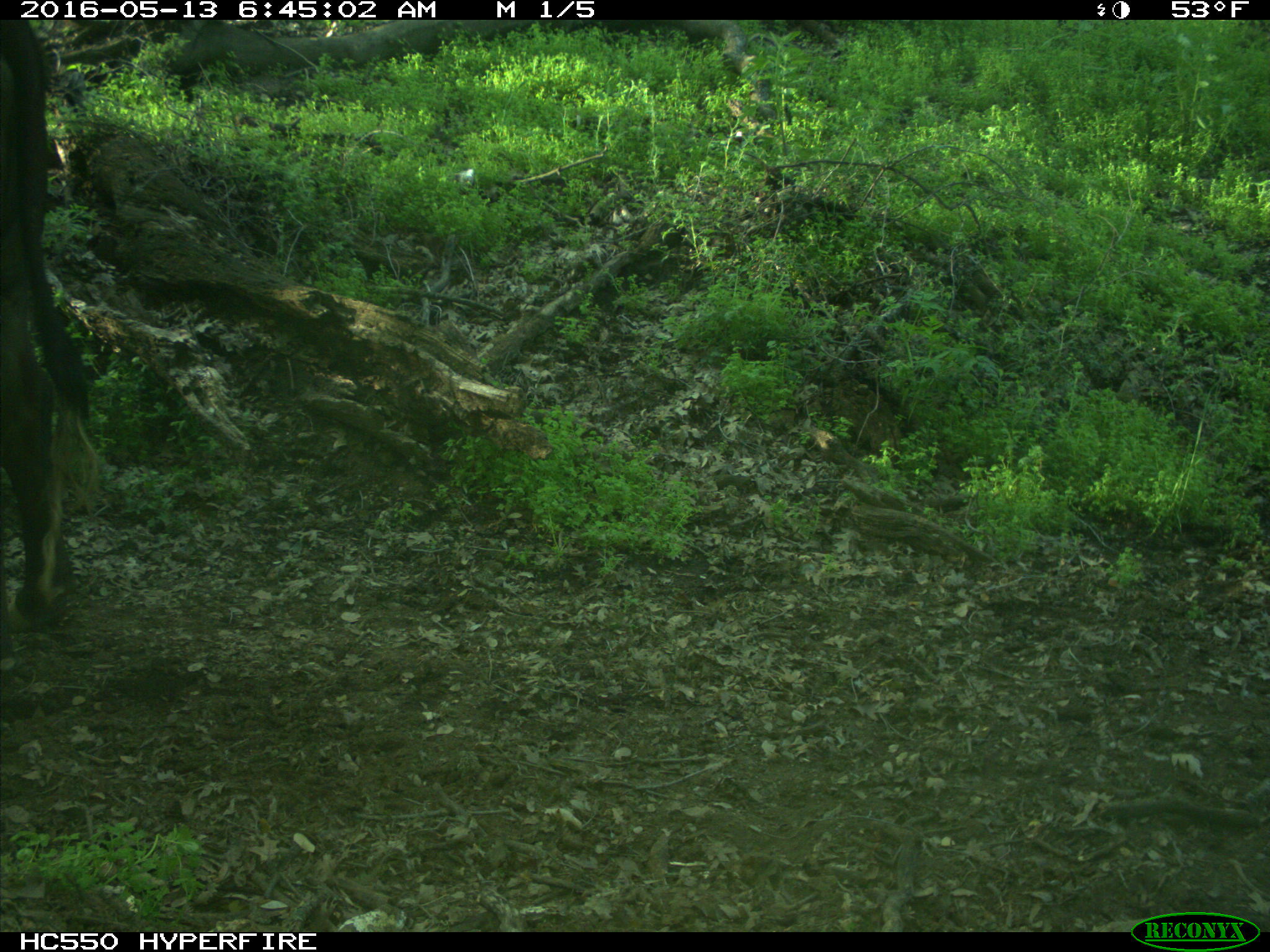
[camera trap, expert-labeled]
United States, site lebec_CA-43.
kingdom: Animalia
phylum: Chordata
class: Mammalia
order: Artiodactyla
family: Bovidae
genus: Bos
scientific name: Bos taurus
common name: domestic cow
Bos taurus (domestic cow).